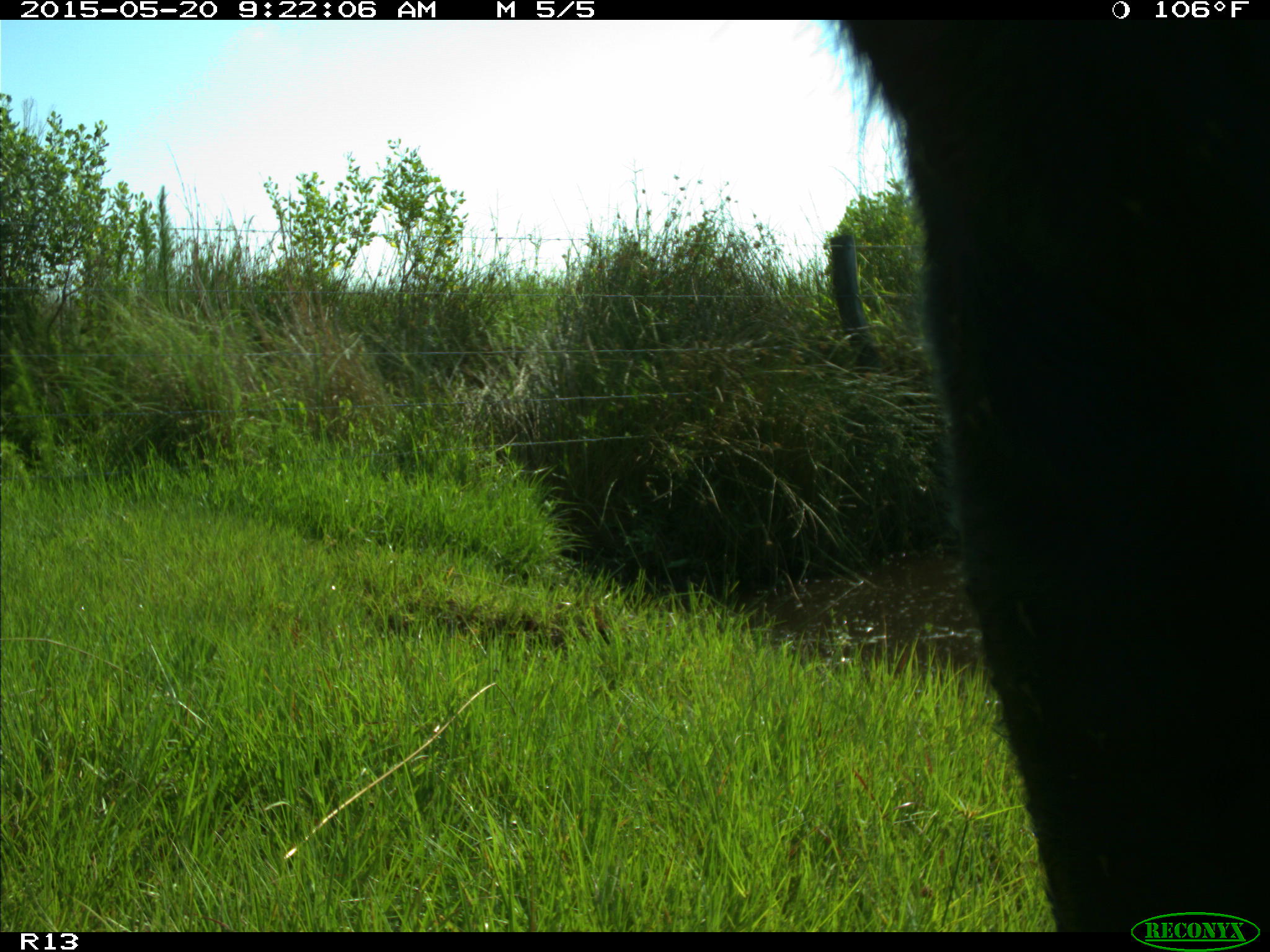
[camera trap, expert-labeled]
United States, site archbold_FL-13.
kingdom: Animalia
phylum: Chordata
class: Mammalia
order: Artiodactyla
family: Bovidae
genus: Bos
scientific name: Bos taurus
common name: domestic cow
Bos taurus (domestic cow).